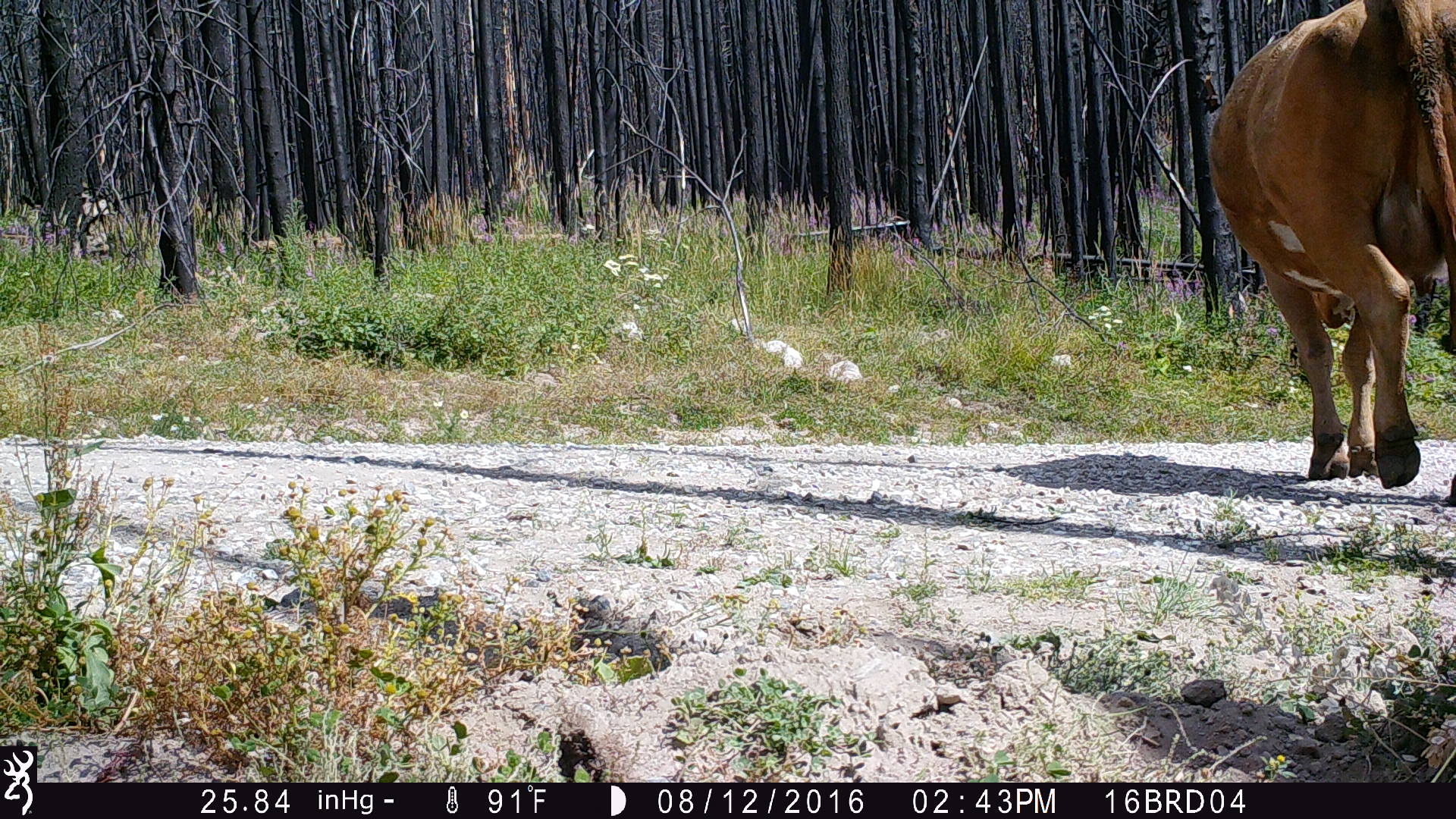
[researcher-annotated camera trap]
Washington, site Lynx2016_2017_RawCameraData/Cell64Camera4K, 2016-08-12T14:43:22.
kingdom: Animalia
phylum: Chordata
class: Mammalia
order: Artiodactyla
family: Bovidae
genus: Bos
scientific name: Bos taurus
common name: domestic cattle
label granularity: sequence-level